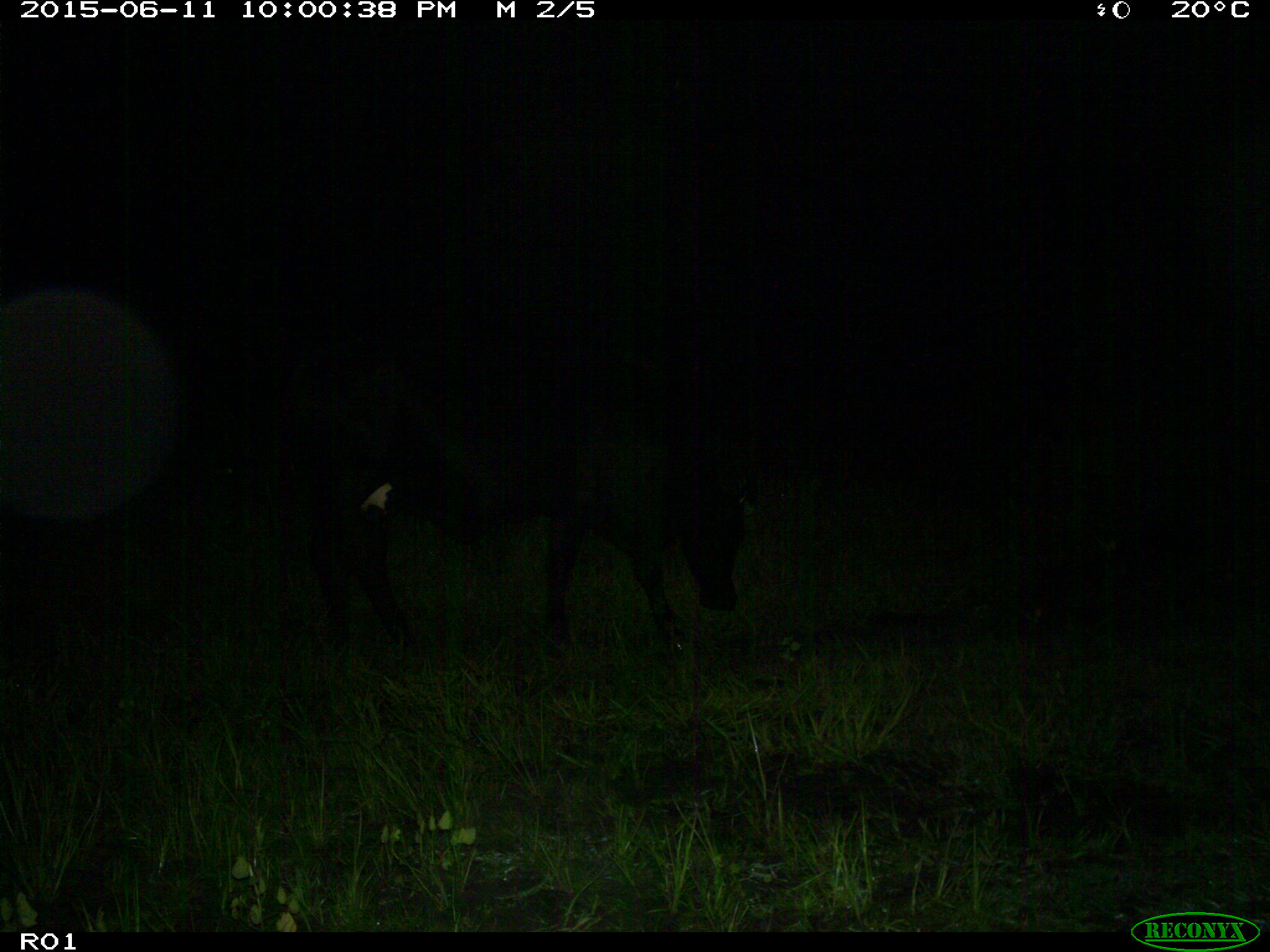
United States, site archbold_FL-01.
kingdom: Animalia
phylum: Chordata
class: Mammalia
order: Artiodactyla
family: Bovidae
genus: Bos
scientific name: Bos taurus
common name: domestic cow